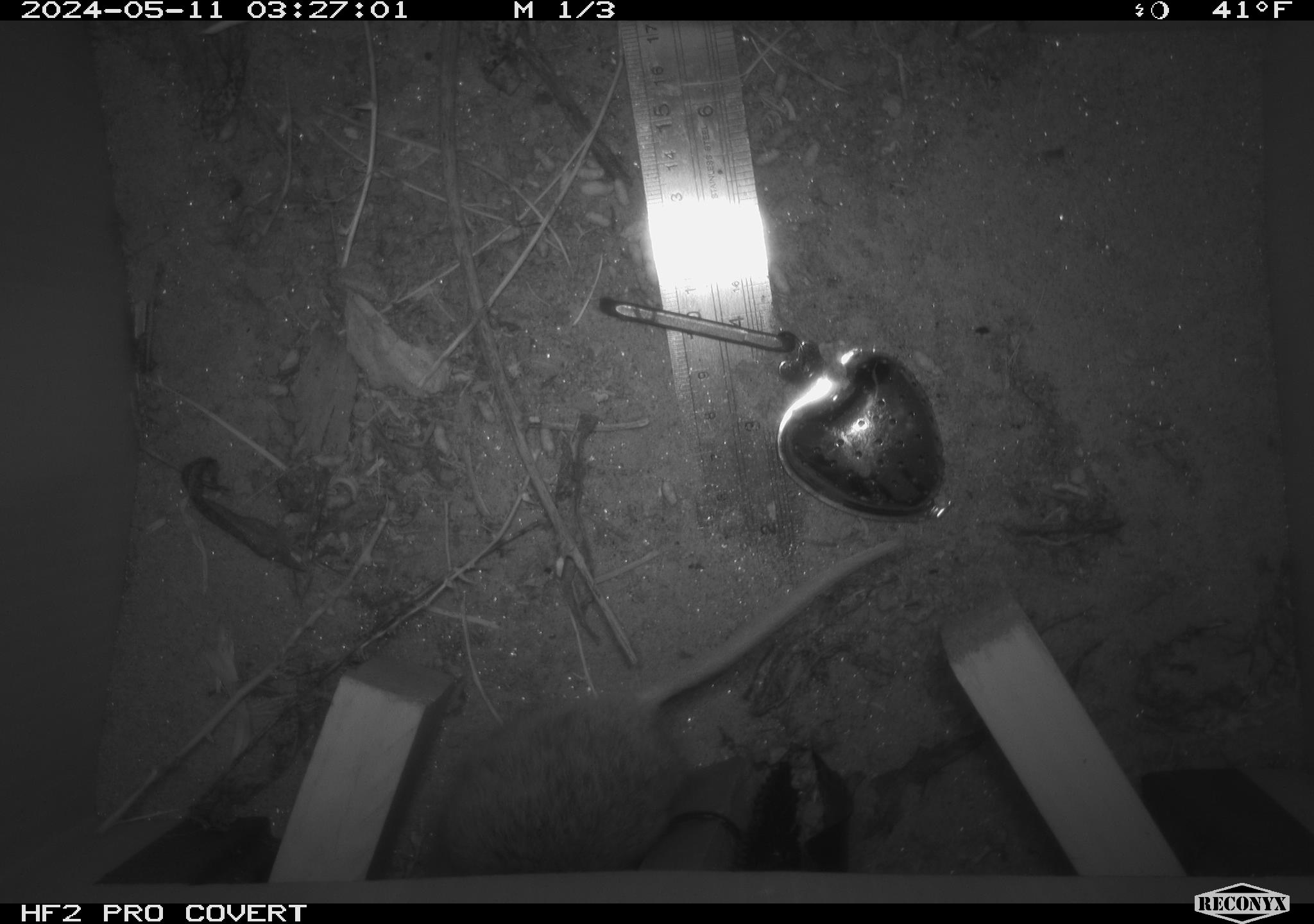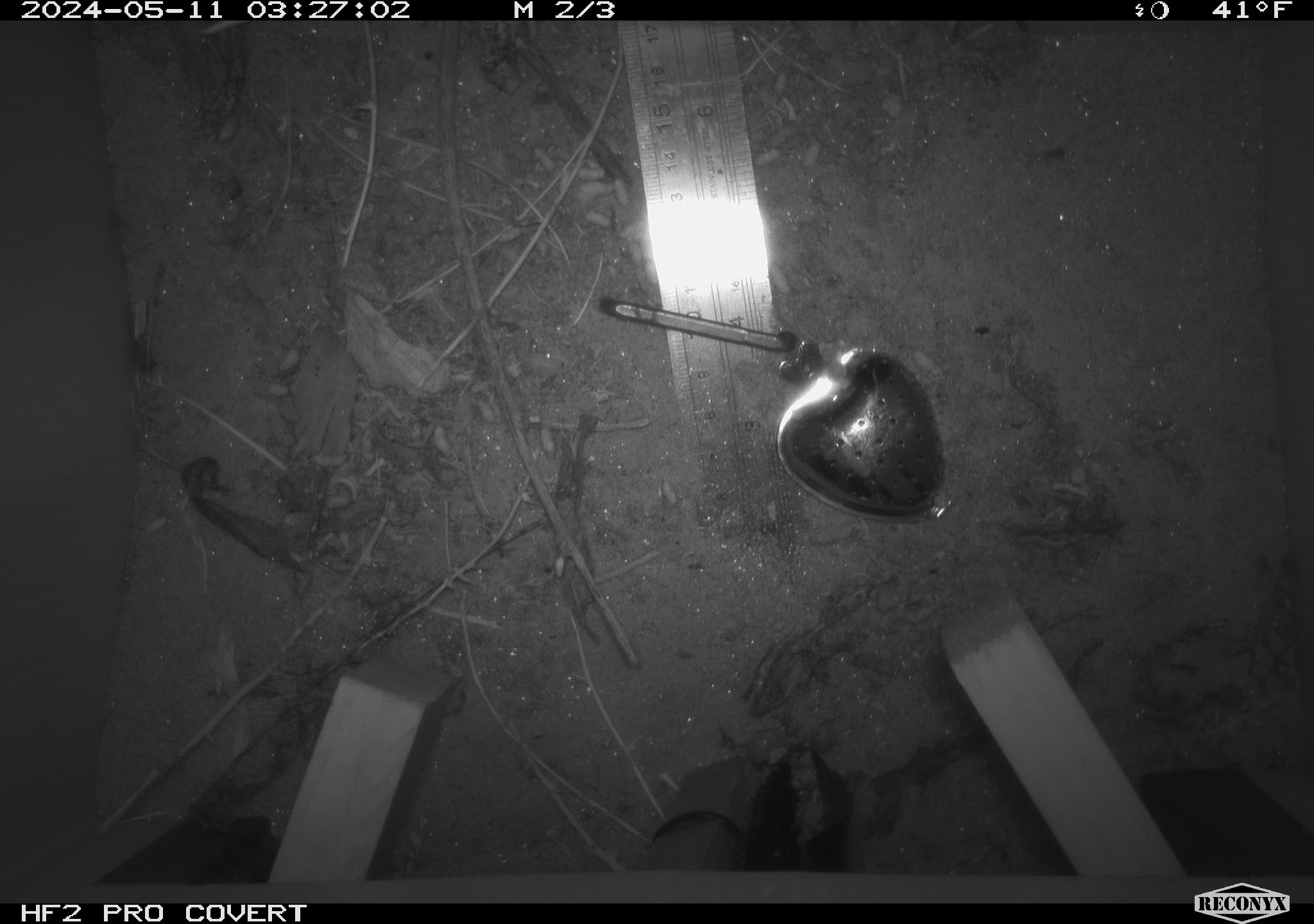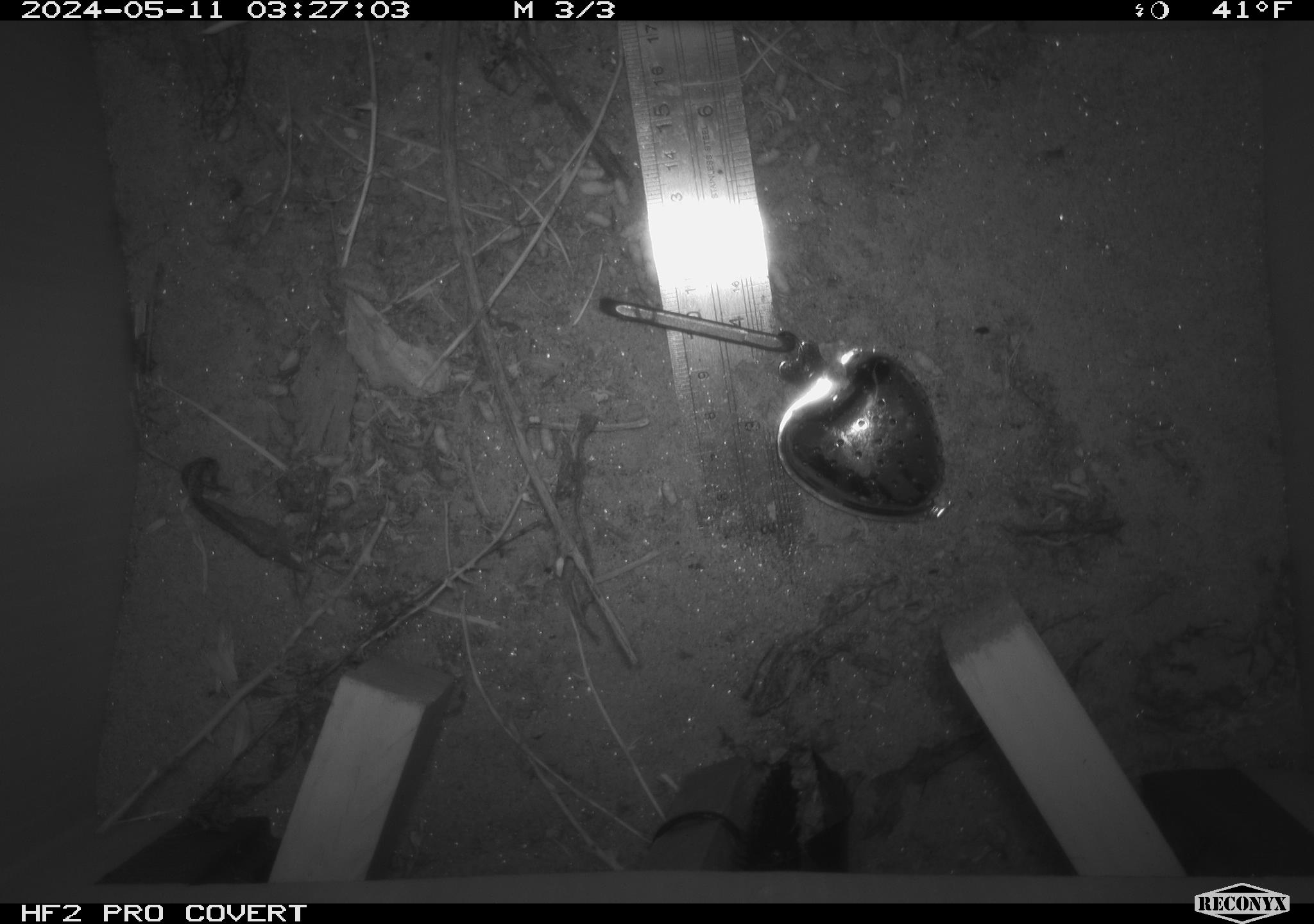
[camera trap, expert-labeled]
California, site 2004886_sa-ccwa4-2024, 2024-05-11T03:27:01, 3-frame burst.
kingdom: Animalia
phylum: Chordata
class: Mammalia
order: Rodentia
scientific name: Rodentia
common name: mouse species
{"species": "mouse species (Rodentia)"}